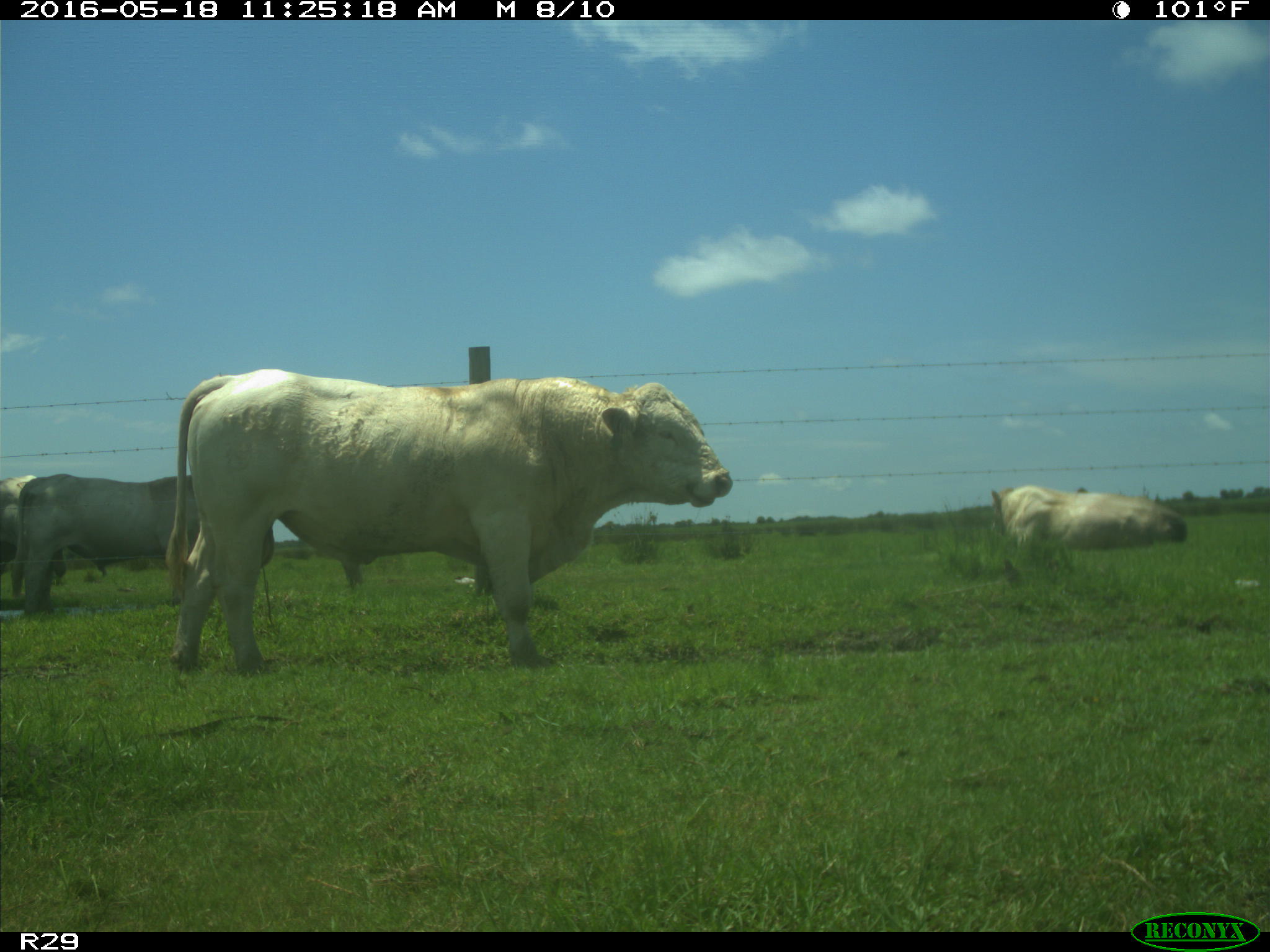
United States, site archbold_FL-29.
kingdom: Animalia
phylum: Chordata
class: Mammalia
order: Artiodactyla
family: Bovidae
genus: Bos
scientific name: Bos taurus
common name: domestic cow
Bos taurus (domestic cow).